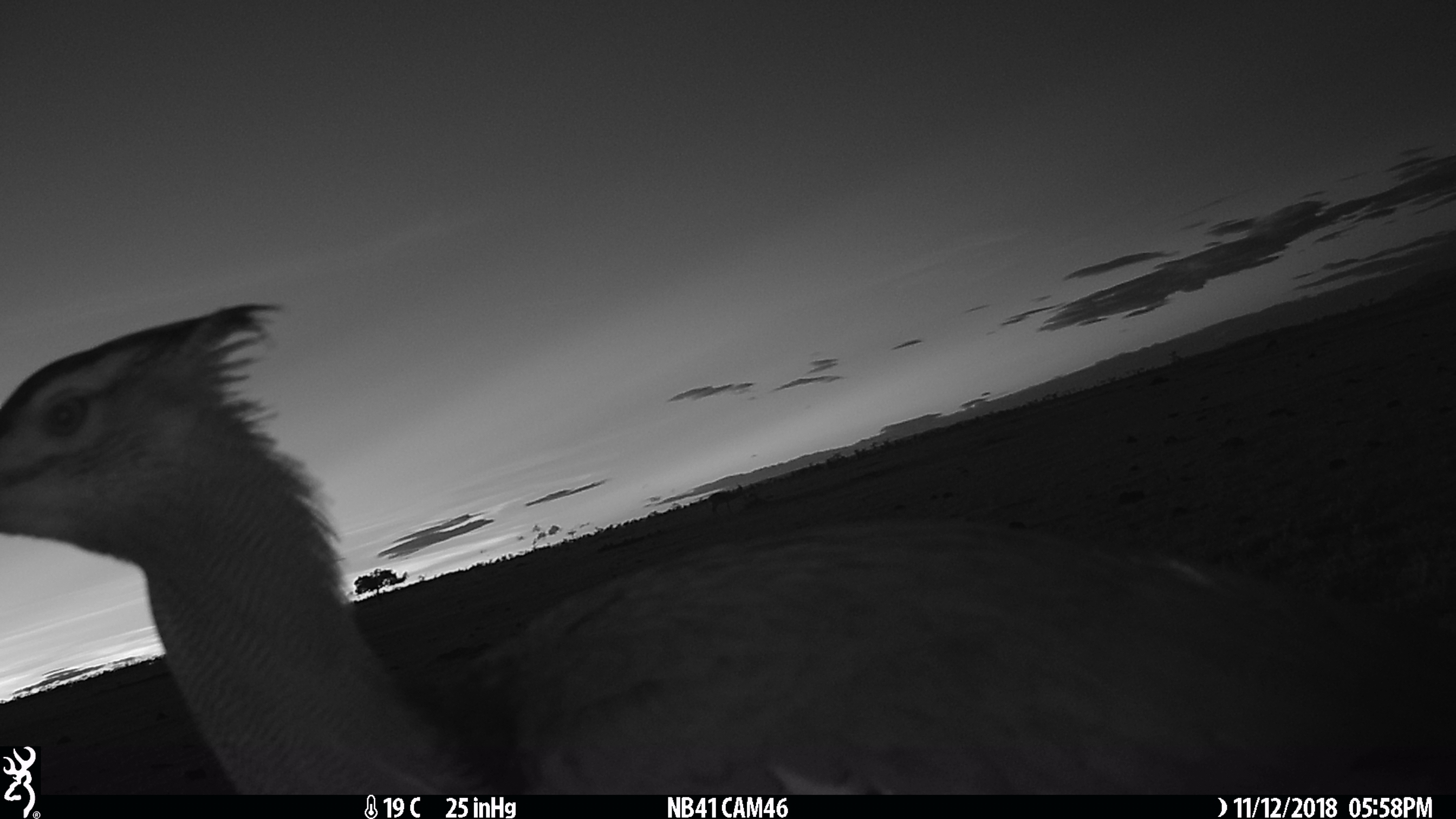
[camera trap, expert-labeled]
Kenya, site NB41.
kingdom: Animalia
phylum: Chordata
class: Aves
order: Otidiformes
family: Otididae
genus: Eupodotis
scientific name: Eupodotis senegalensis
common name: white-bellied bustard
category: bustard white bellied